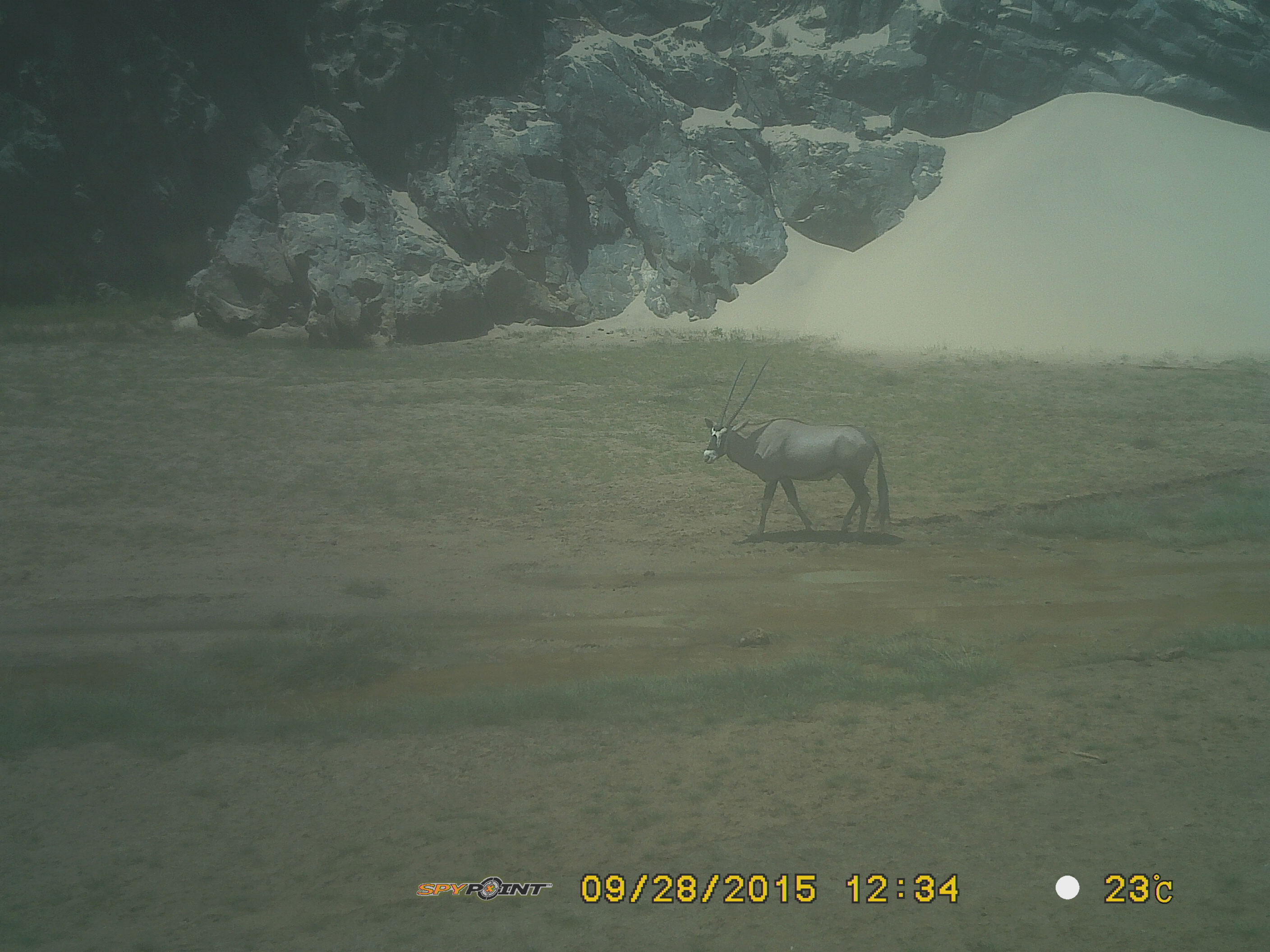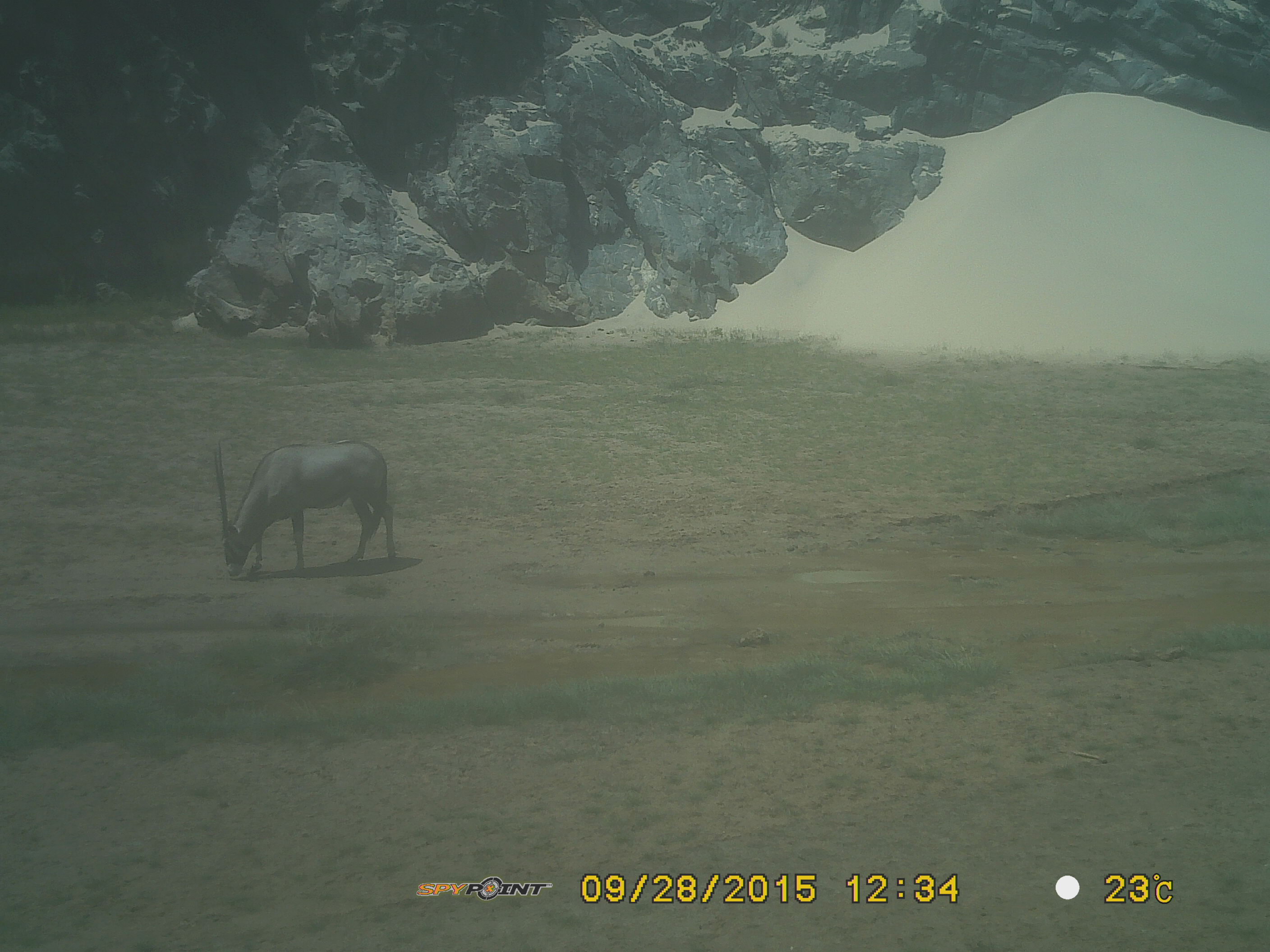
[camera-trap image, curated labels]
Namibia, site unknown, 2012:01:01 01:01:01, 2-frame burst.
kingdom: Animalia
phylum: Chordata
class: Mammalia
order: Artiodactyla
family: Bovidae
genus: Oryx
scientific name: Oryx gazella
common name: gemsbok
Oryx gazella (gemsbok).